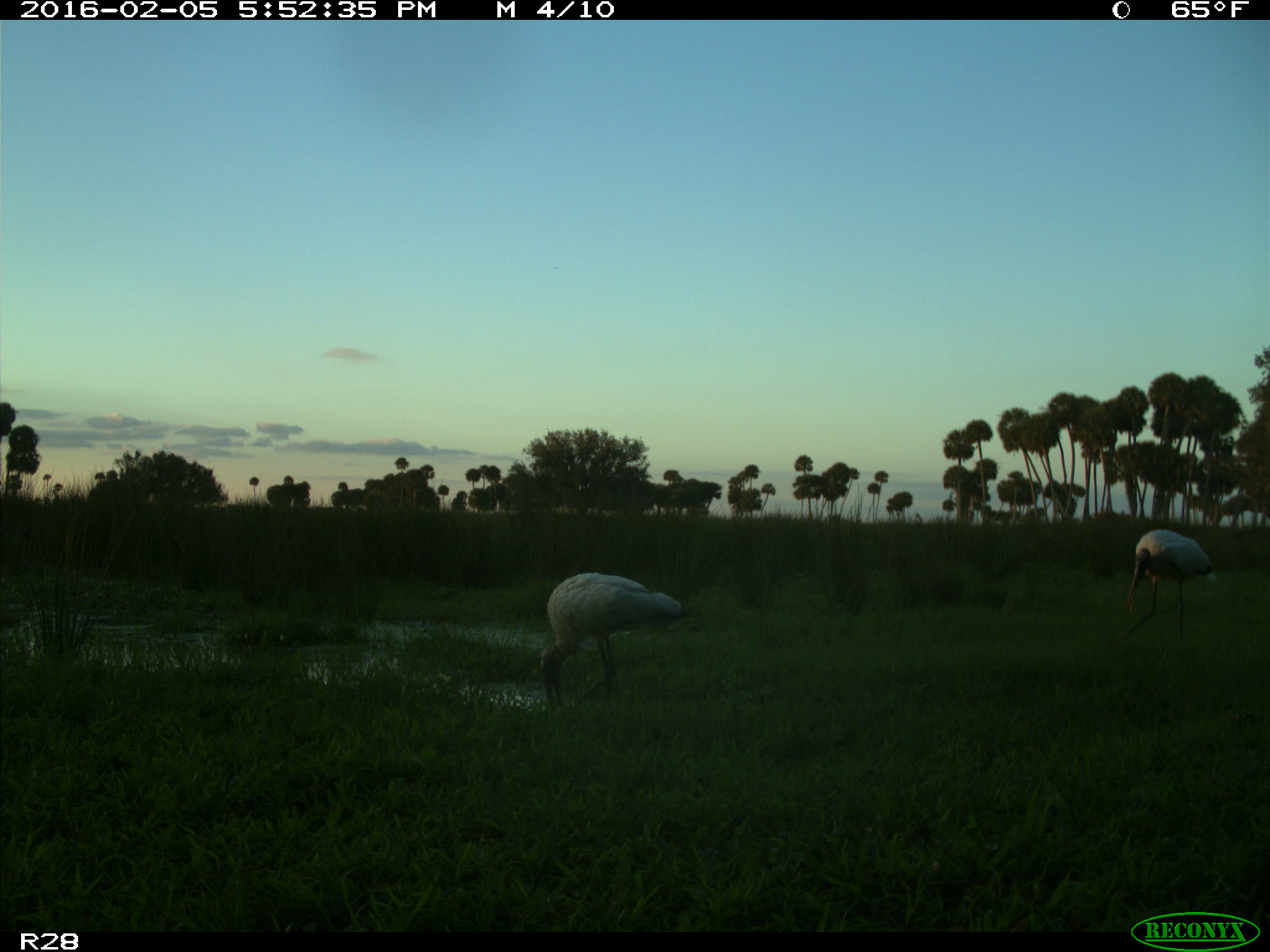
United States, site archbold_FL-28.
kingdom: Animalia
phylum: Chordata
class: Aves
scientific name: Aves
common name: birds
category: unidentified bird